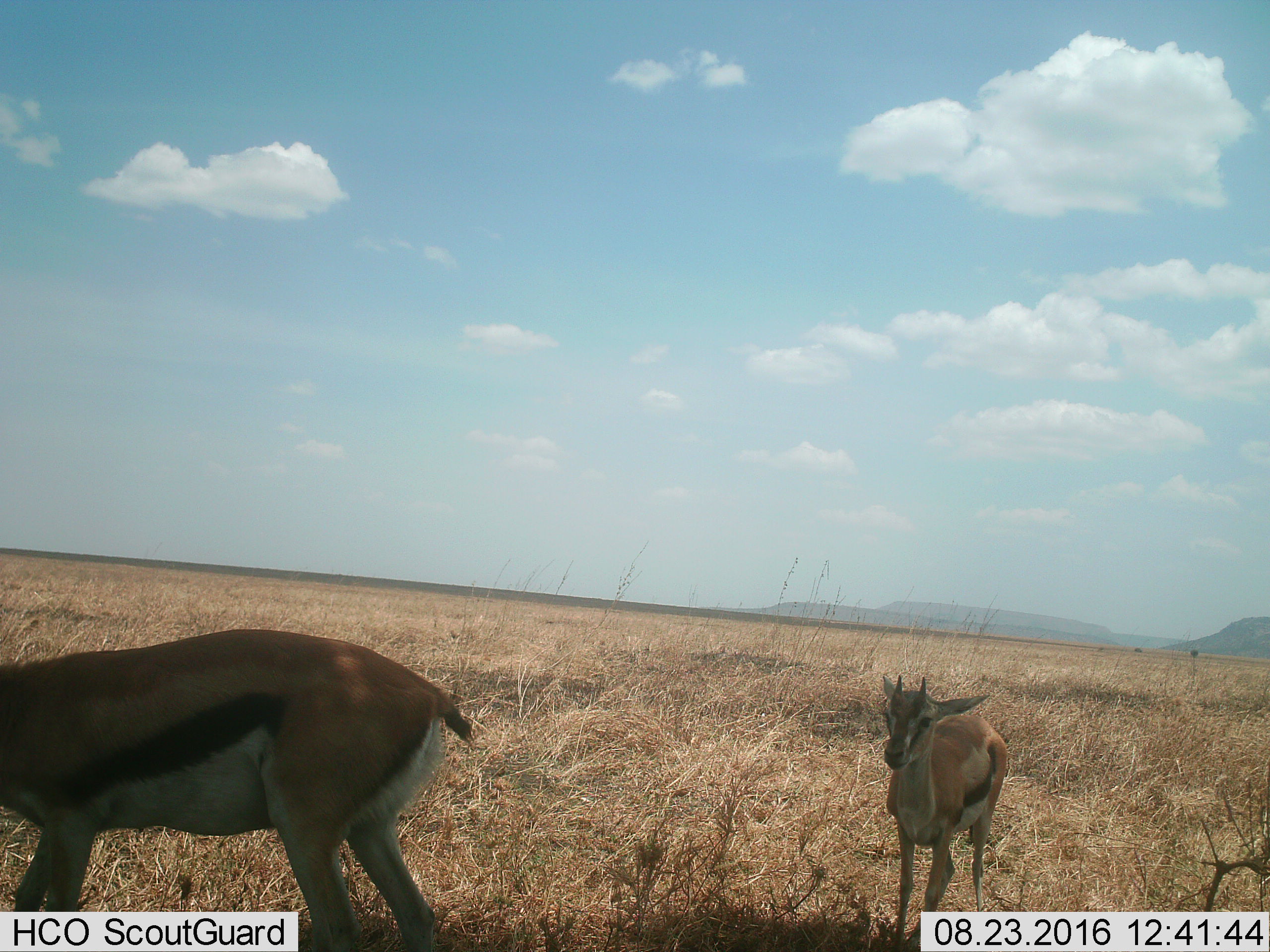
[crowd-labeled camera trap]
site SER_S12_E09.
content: unidentified animal